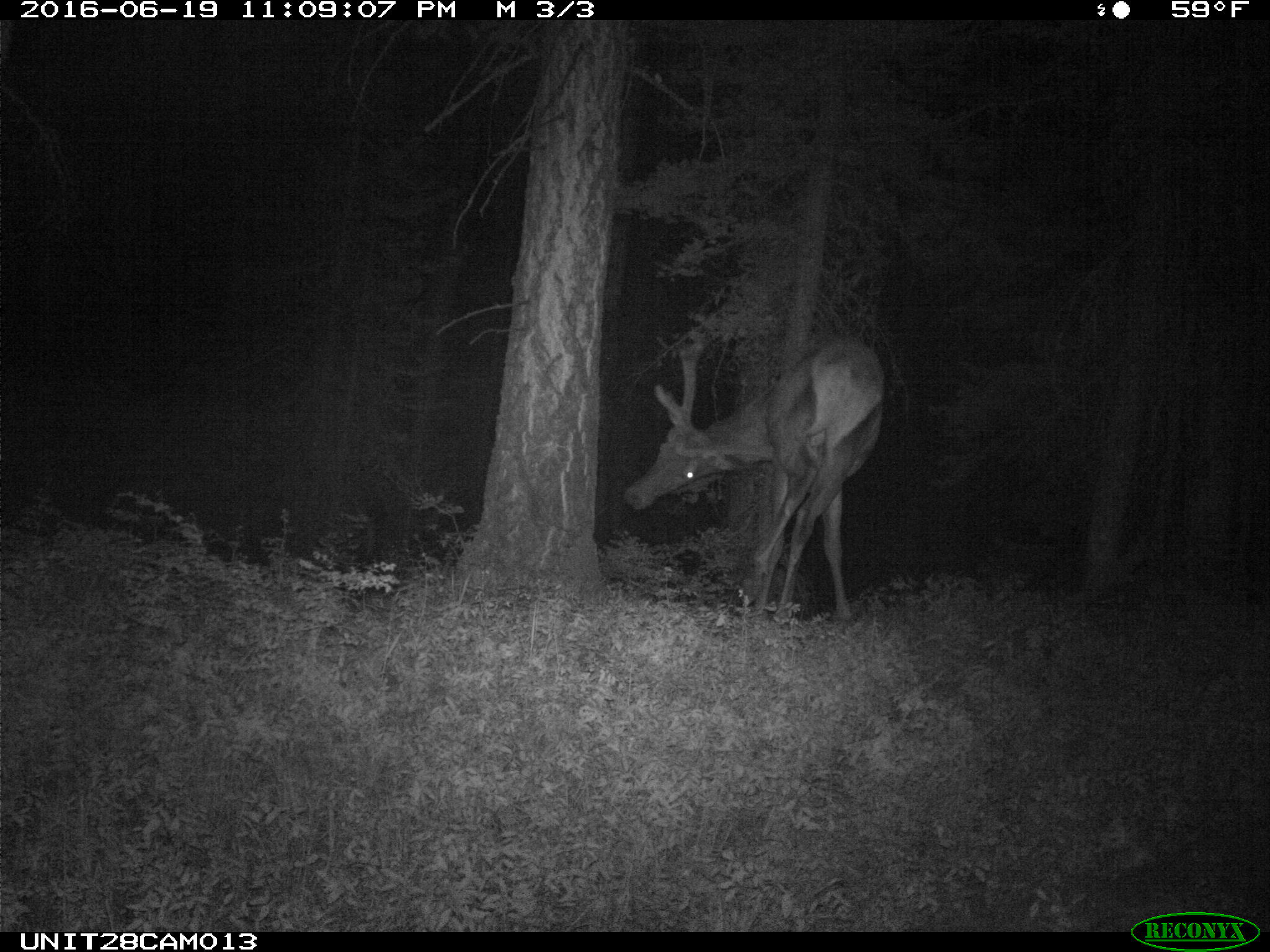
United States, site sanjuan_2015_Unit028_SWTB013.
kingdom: Animalia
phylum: Chordata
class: Mammalia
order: Artiodactyla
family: Cervidae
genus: Cervus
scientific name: Cervus elaphus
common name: red deer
Cervus elaphus (red deer).